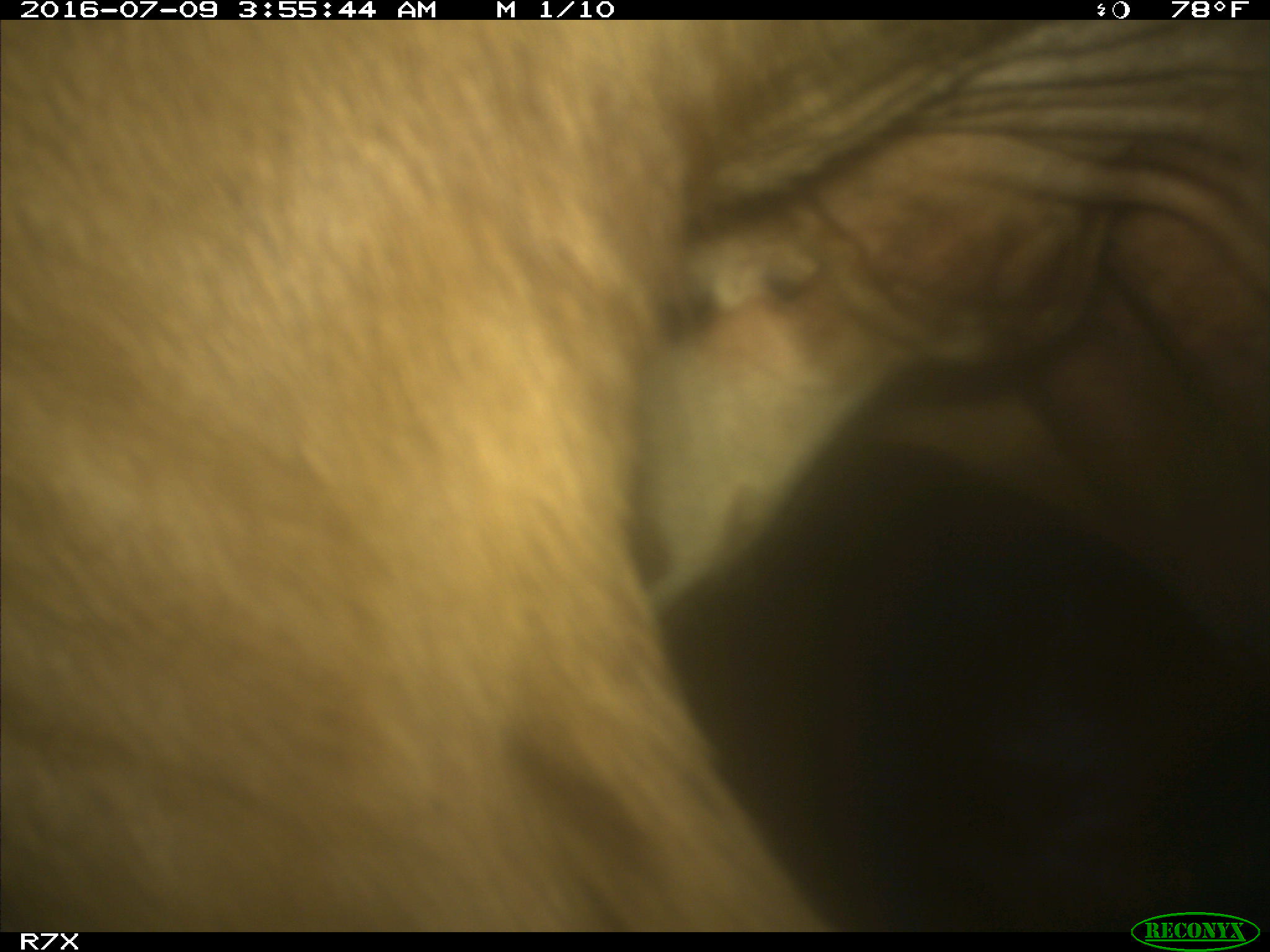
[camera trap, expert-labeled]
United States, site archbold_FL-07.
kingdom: Animalia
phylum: Chordata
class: Mammalia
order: Artiodactyla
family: Bovidae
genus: Bos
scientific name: Bos taurus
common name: domestic cow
Bos taurus (domestic cow).